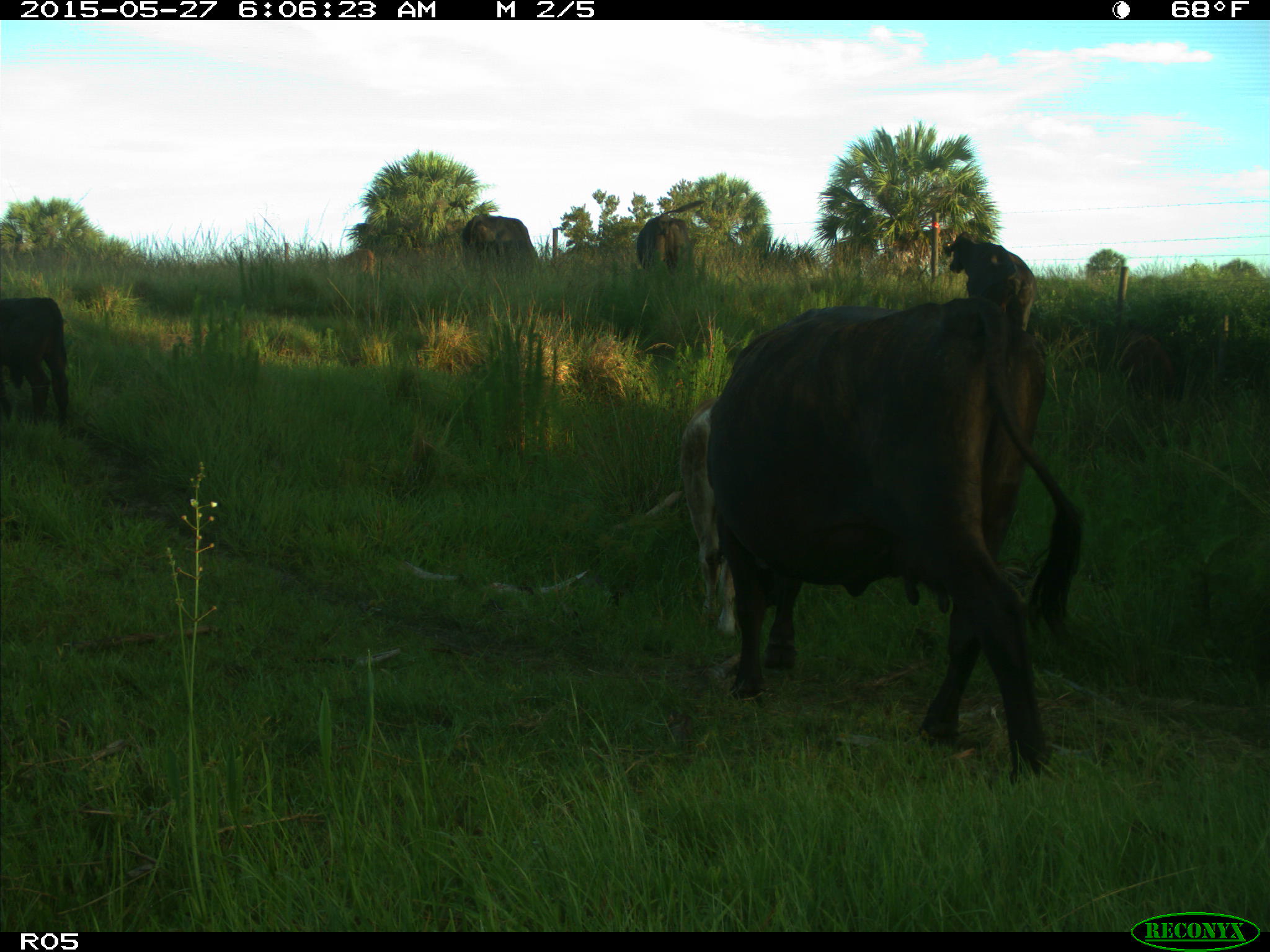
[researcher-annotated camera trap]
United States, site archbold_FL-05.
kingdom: Animalia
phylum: Chordata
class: Mammalia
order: Artiodactyla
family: Bovidae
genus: Bos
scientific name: Bos taurus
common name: domestic cow